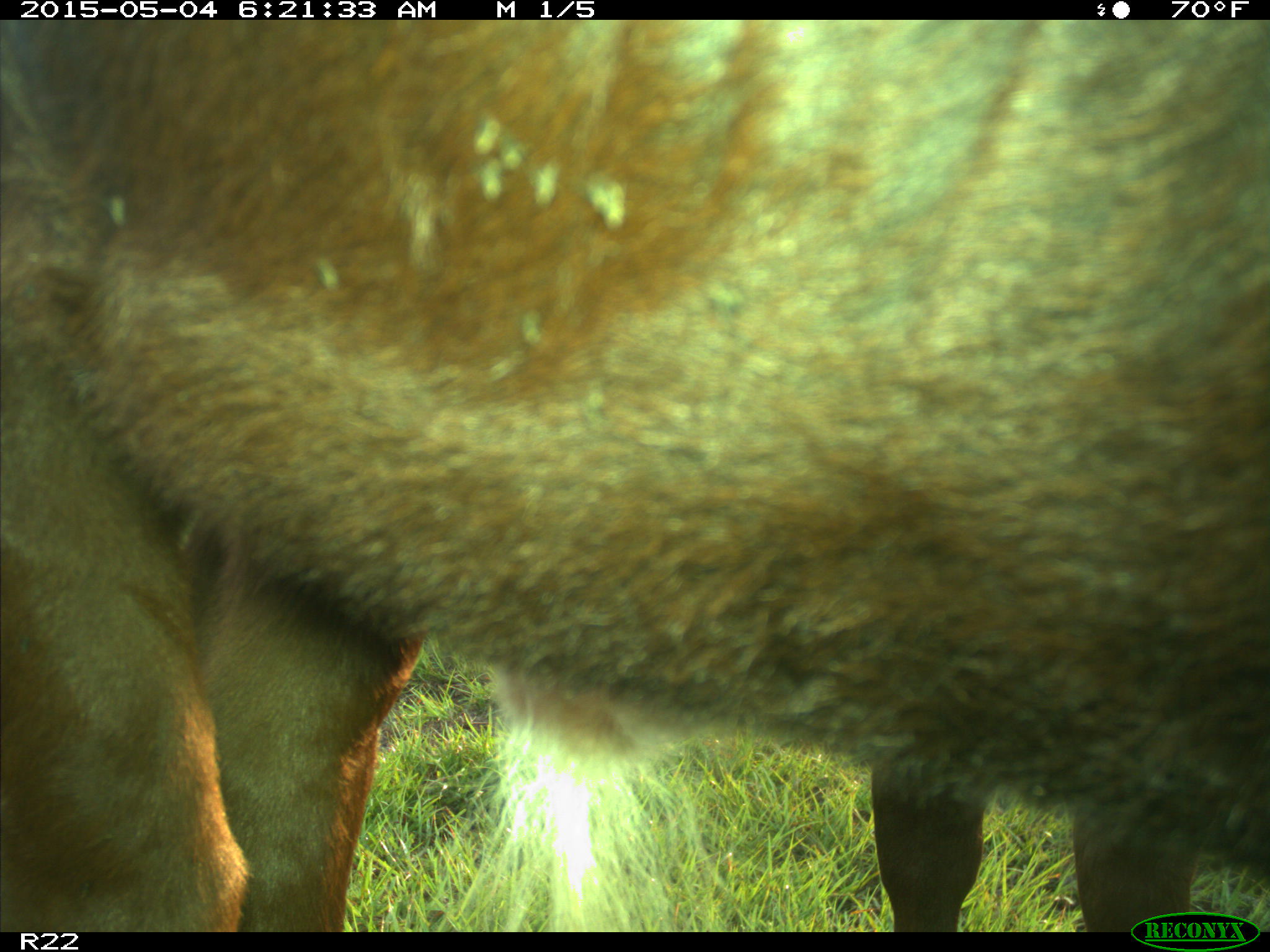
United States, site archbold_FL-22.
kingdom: Animalia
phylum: Chordata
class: Mammalia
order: Artiodactyla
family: Bovidae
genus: Bos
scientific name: Bos taurus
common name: domestic cow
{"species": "Bos taurus (domestic cow)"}